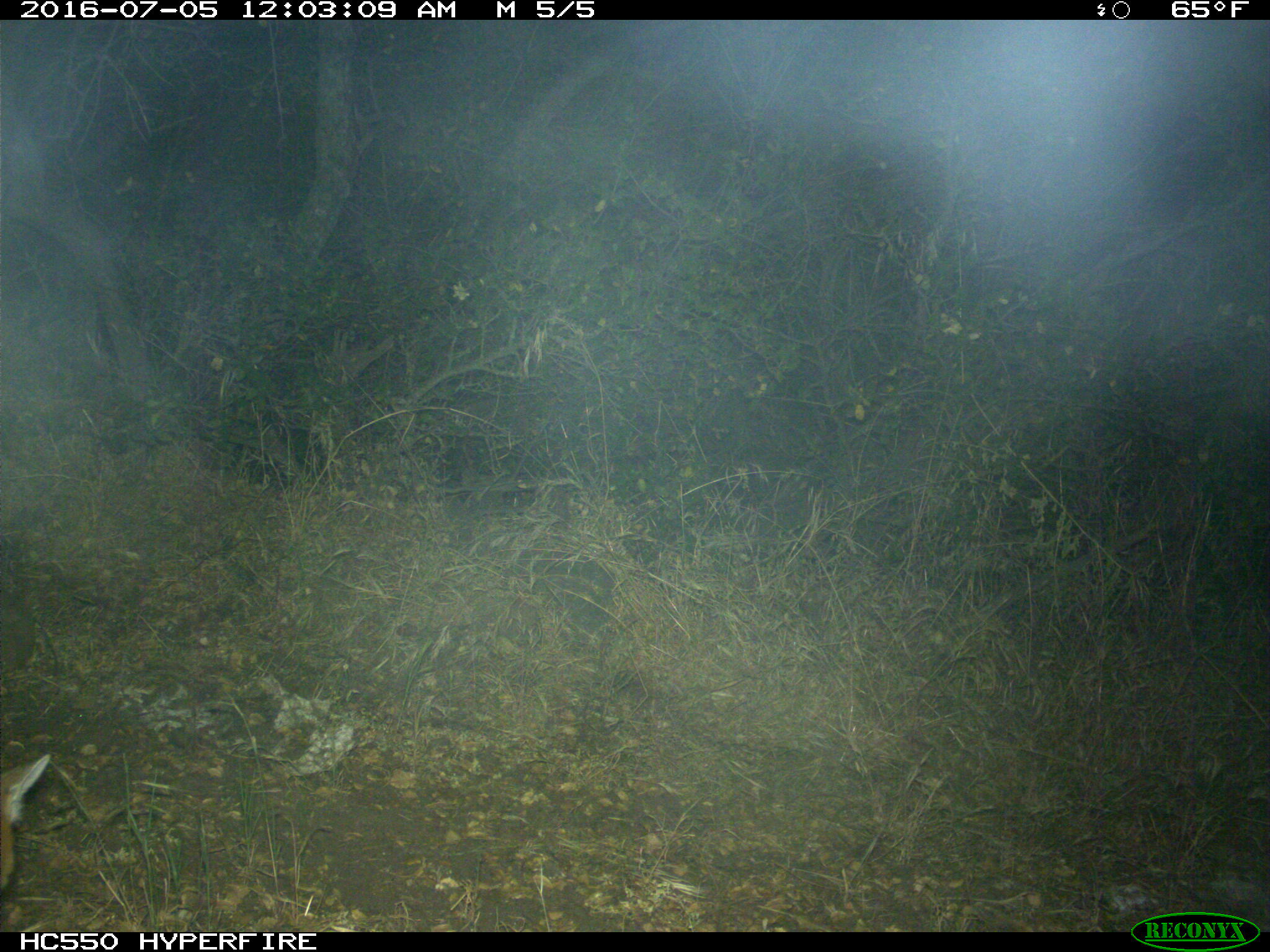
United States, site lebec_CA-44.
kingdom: Animalia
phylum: Chordata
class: Mammalia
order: Carnivora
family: Canidae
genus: Urocyon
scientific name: Urocyon cinereoargenteus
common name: gray fox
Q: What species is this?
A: Urocyon cinereoargenteus (gray fox).